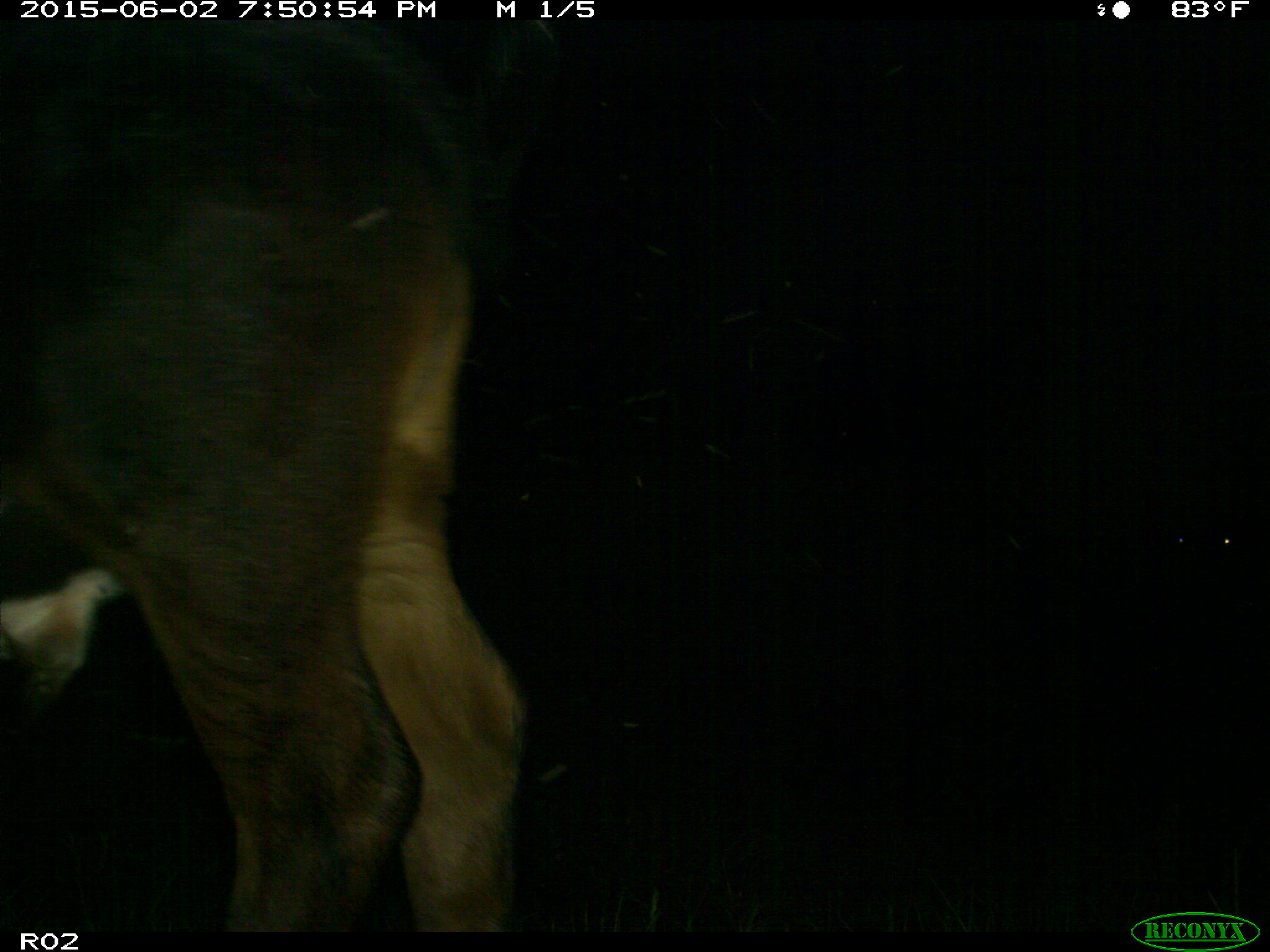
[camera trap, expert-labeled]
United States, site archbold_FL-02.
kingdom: Animalia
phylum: Chordata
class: Mammalia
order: Artiodactyla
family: Bovidae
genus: Bos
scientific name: Bos taurus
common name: domestic cow